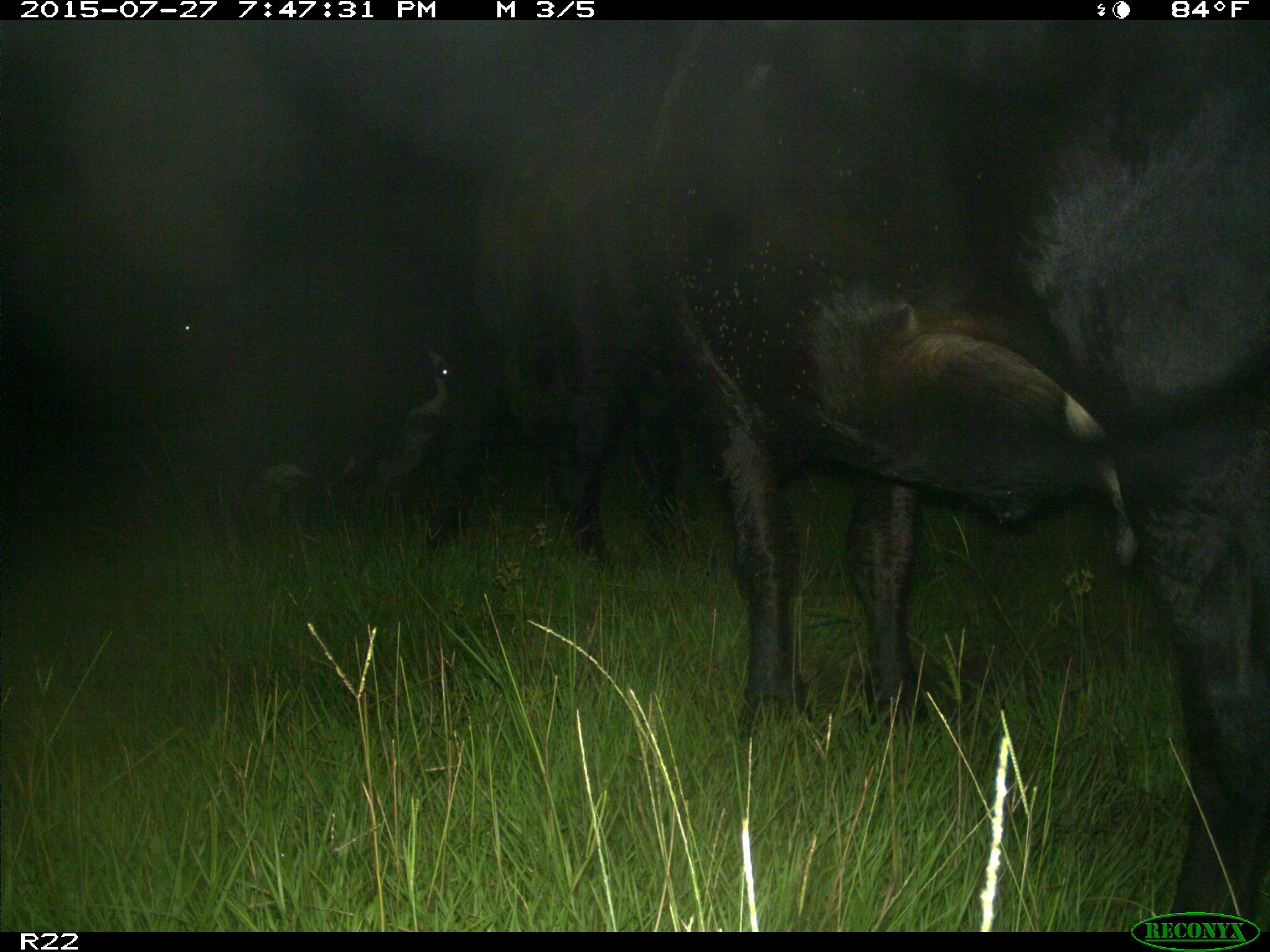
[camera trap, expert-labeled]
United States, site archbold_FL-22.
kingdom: Animalia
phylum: Chordata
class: Mammalia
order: Artiodactyla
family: Bovidae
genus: Bos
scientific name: Bos taurus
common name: domestic cow